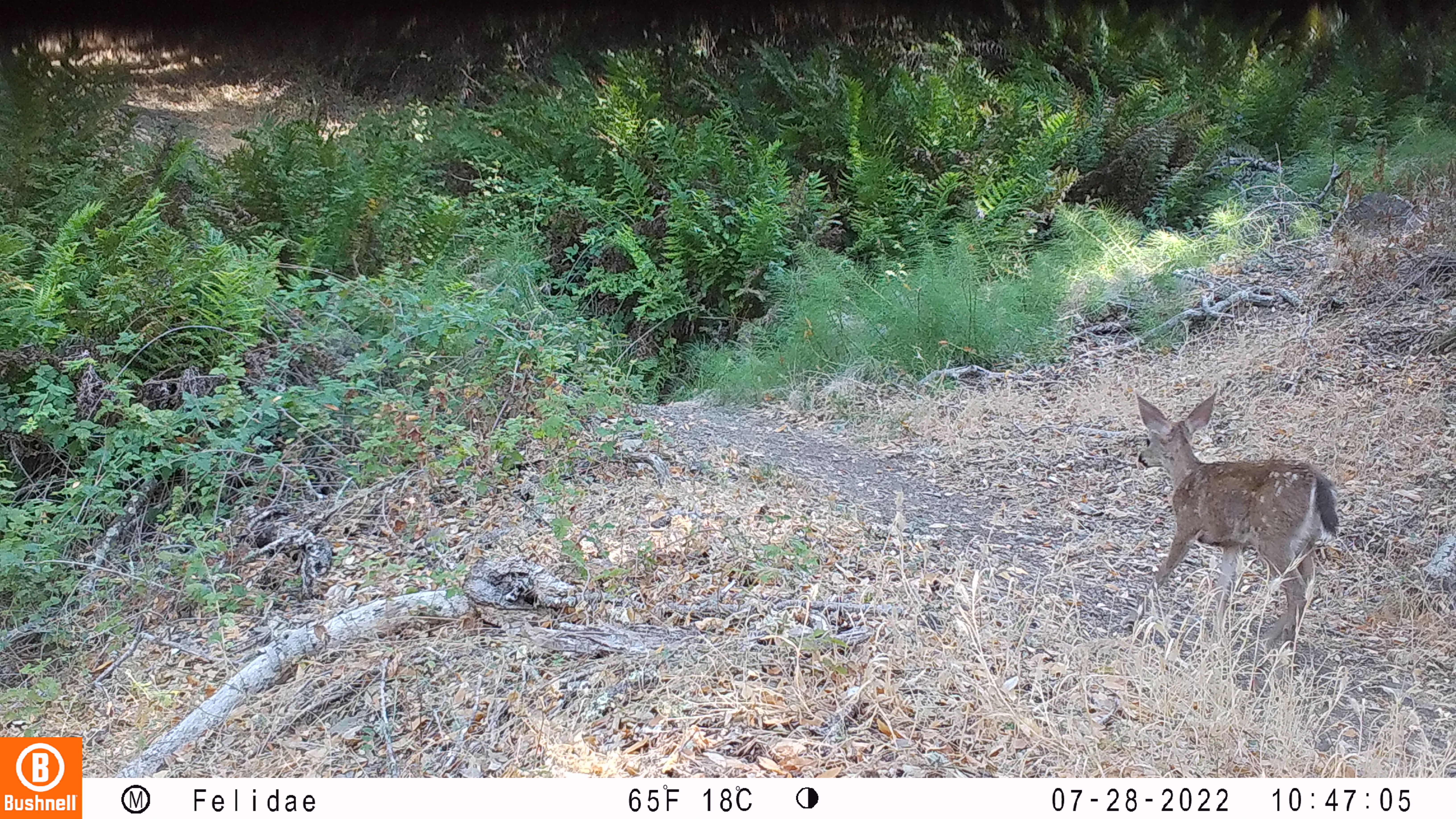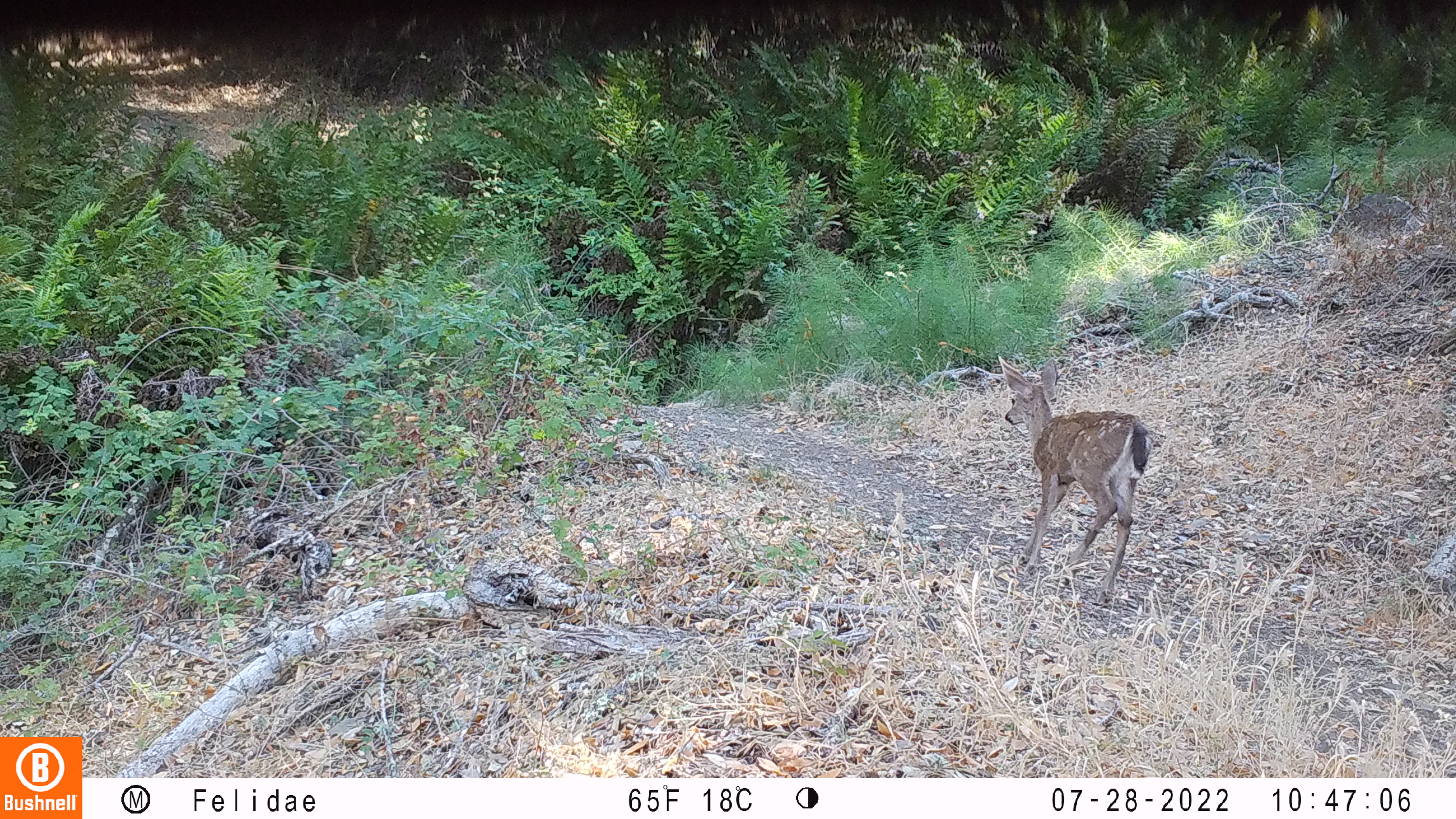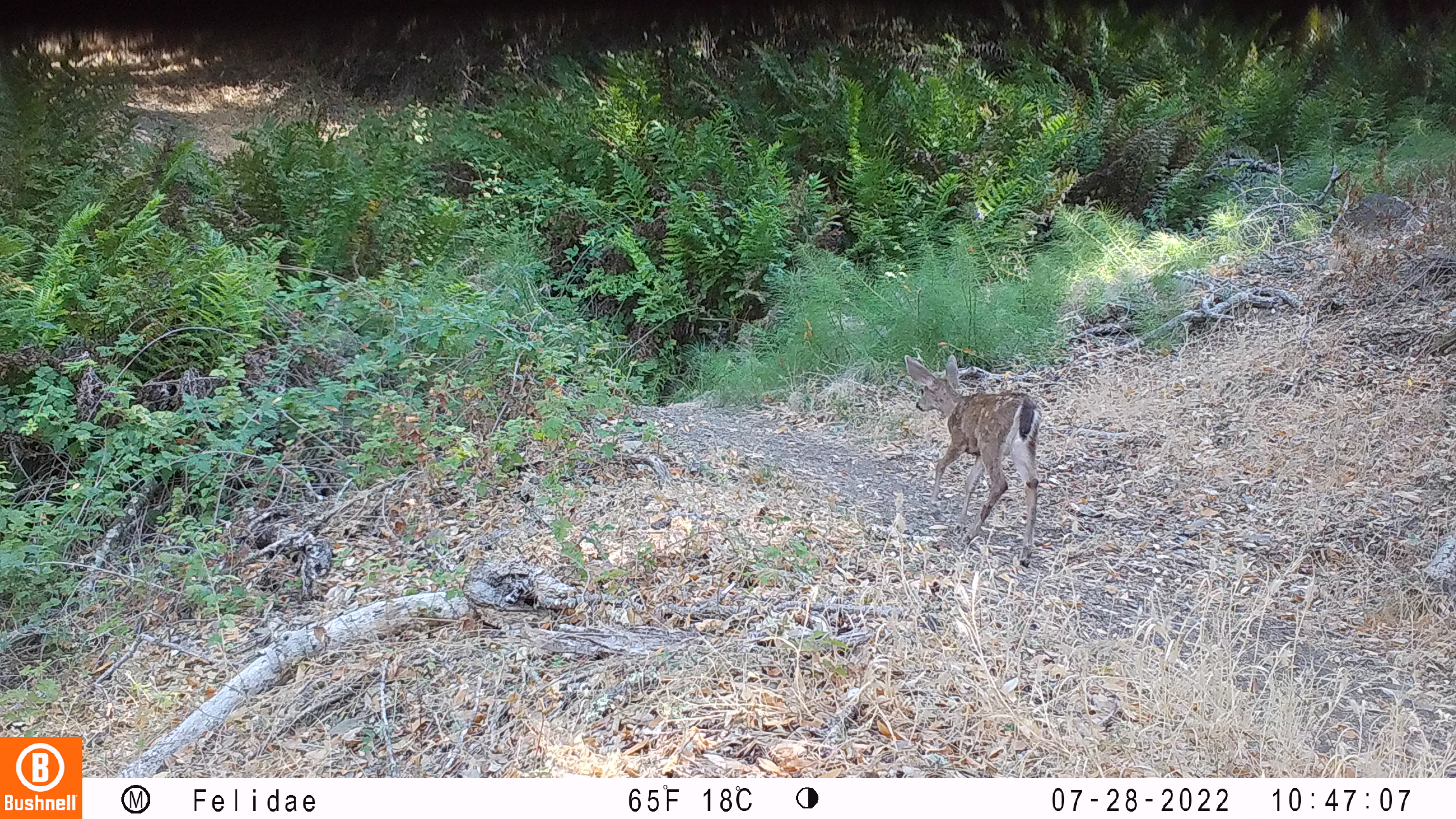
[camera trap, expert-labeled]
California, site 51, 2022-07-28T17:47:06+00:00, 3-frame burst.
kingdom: Animalia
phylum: Chordata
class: Mammalia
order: Artiodactyla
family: Cervidae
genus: Odocoileus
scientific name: Odocoileus hemionus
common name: mule deer